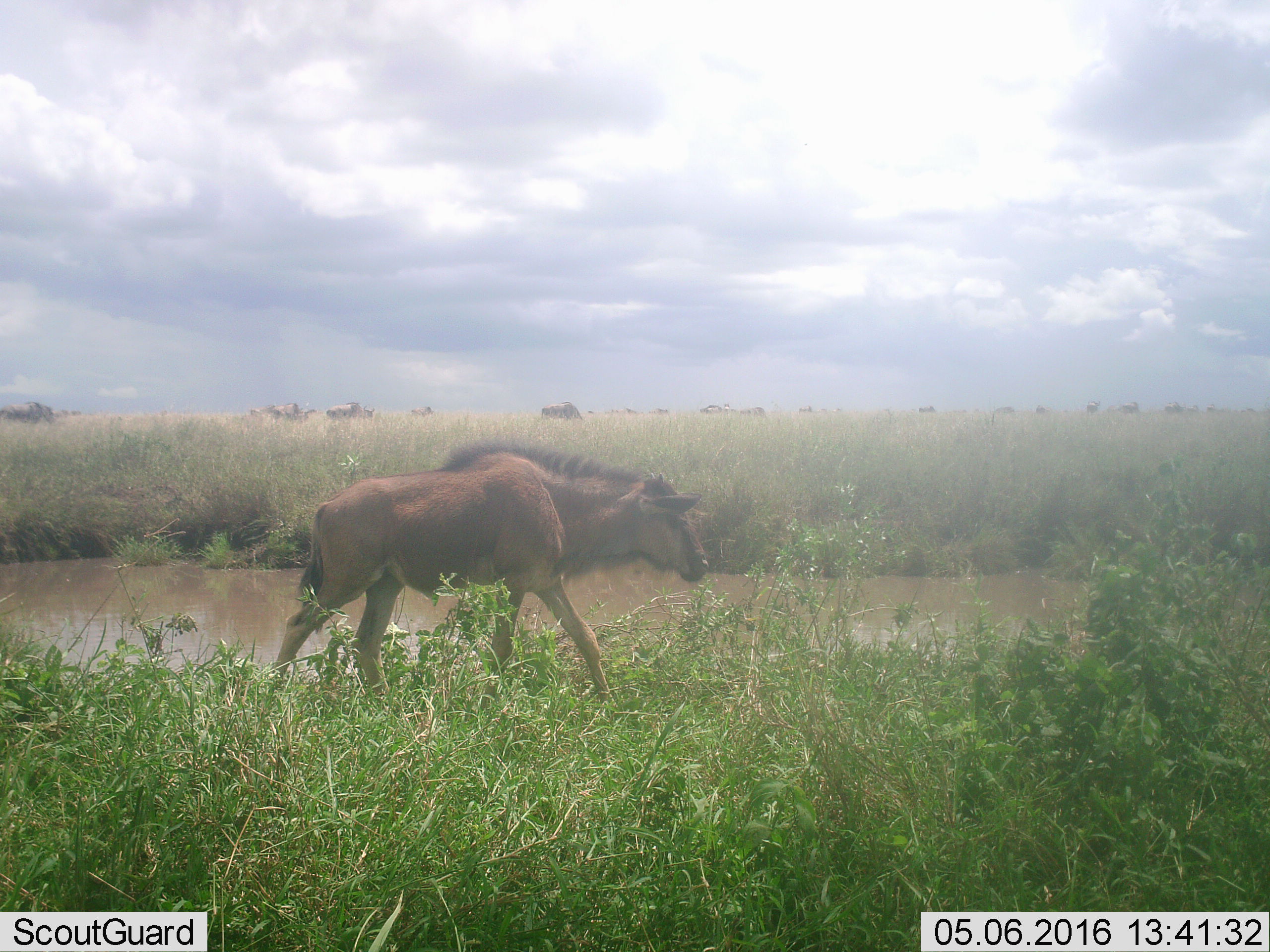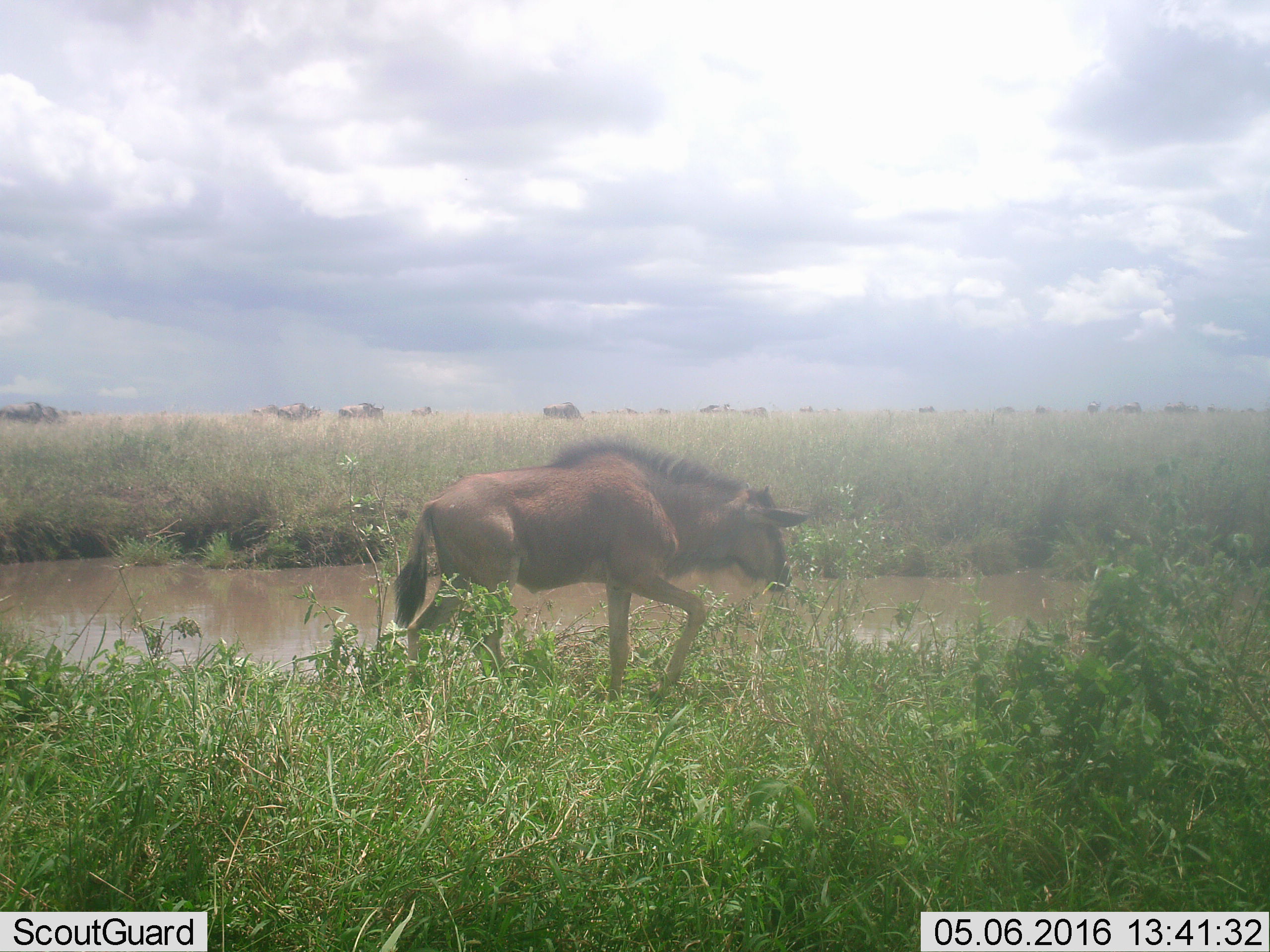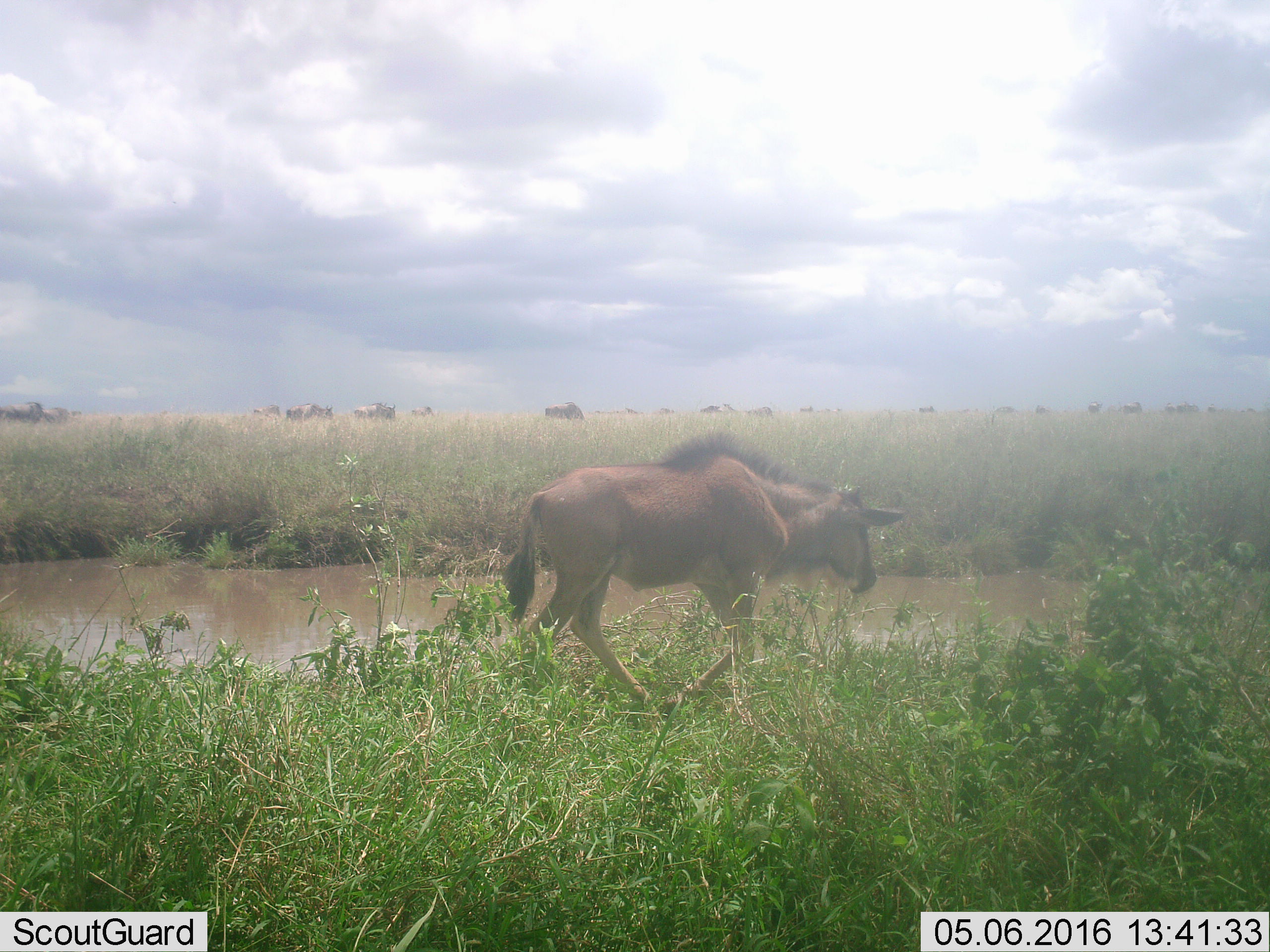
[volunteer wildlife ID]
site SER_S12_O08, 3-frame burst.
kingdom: Animalia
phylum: Chordata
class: Mammalia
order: Artiodactyla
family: Bovidae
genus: Connochaetes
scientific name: Connochaetes taurinus taurinus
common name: blue wildebeest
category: wildebeestblue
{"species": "wildebeestblue (blue wildebeest) (Connochaetes taurinus taurinus)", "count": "11-50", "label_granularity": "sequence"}